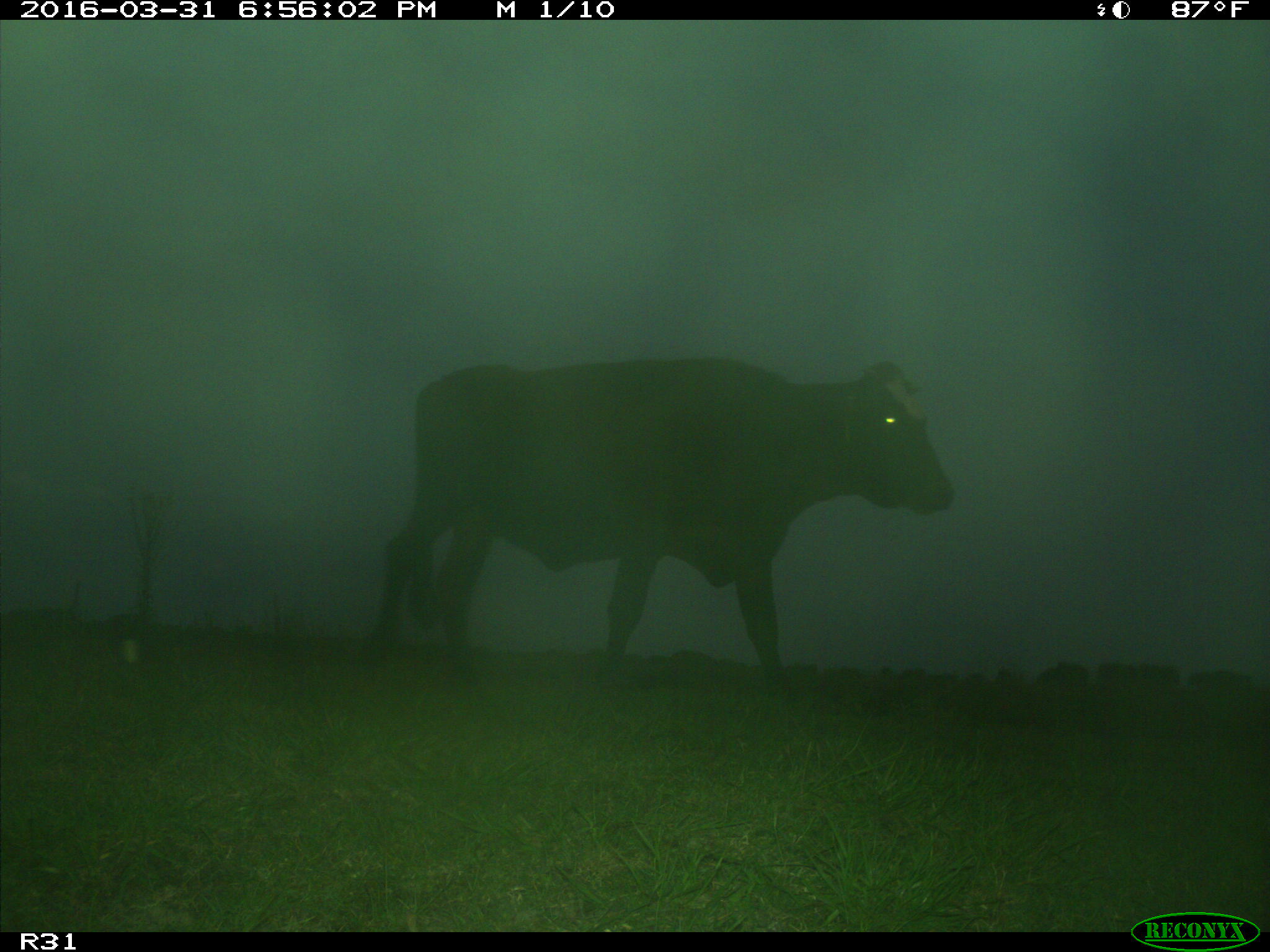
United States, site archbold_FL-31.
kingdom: Animalia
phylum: Chordata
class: Mammalia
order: Artiodactyla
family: Bovidae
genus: Bos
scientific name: Bos taurus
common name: domestic cow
Bos taurus (domestic cow).